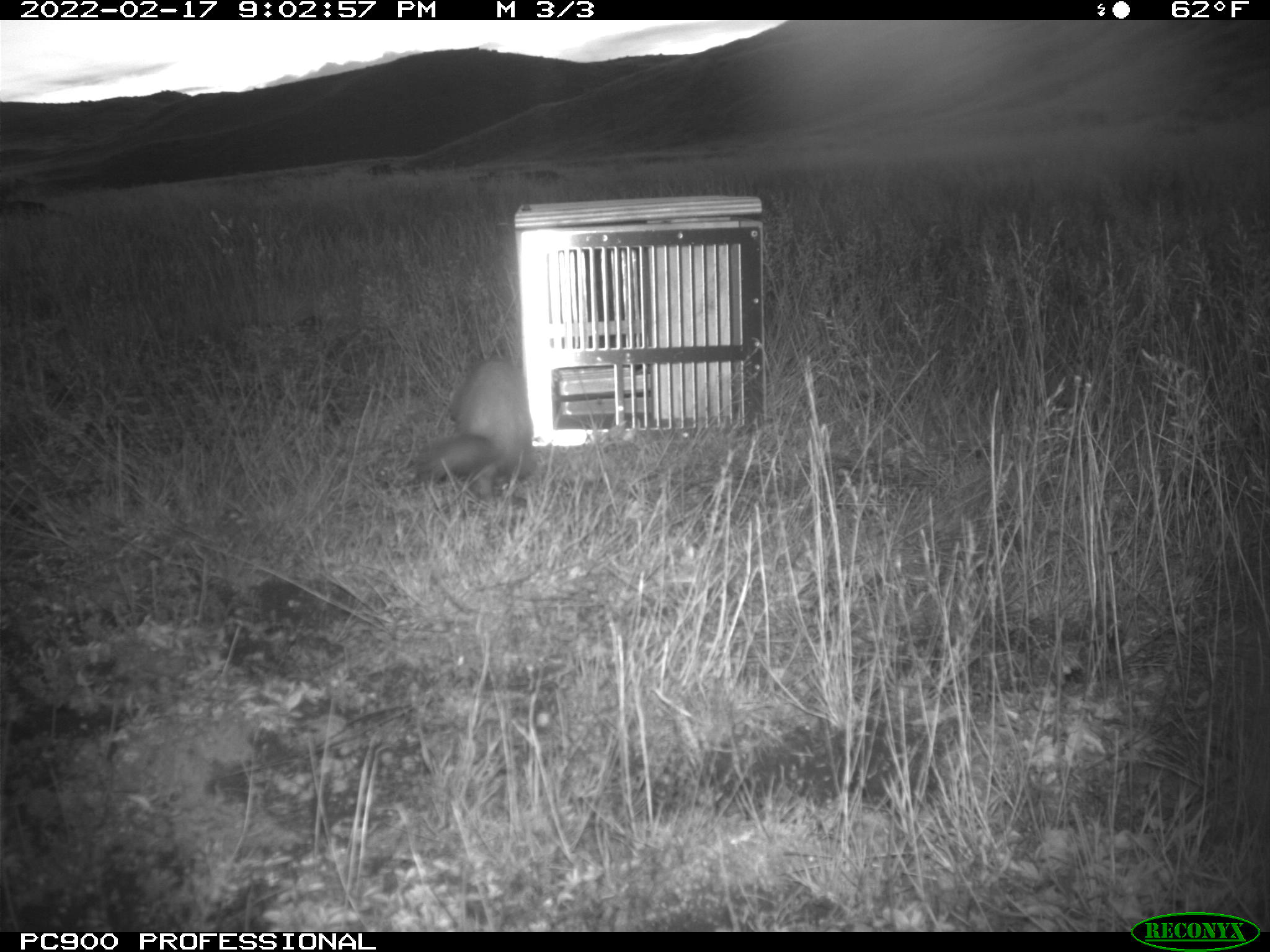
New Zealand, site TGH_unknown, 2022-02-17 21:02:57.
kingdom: Animalia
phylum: Chordata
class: Mammalia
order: Carnivora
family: Mustelidae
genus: Mustela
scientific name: Mustela furo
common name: ferret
Ferret (Mustela furo).